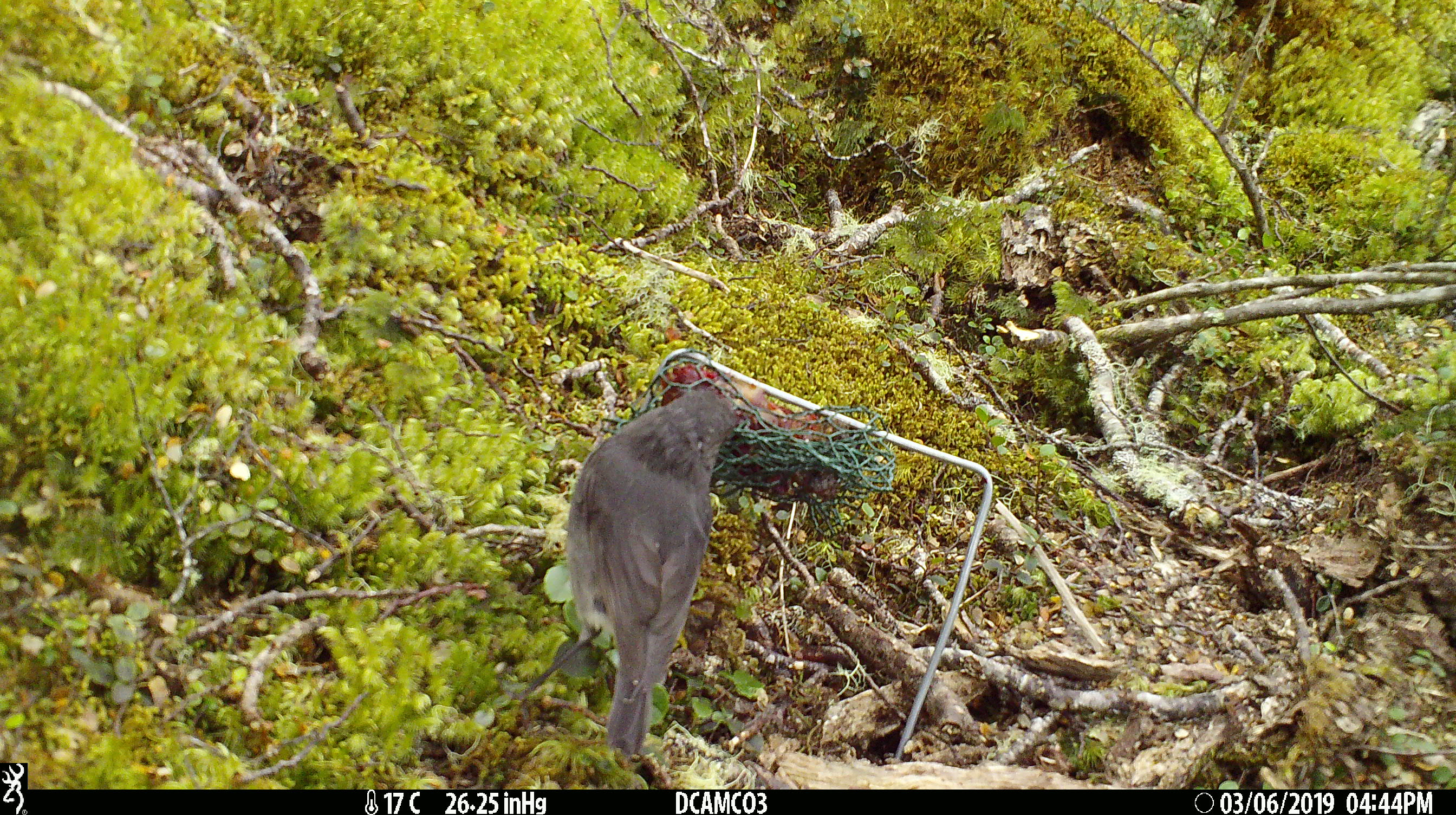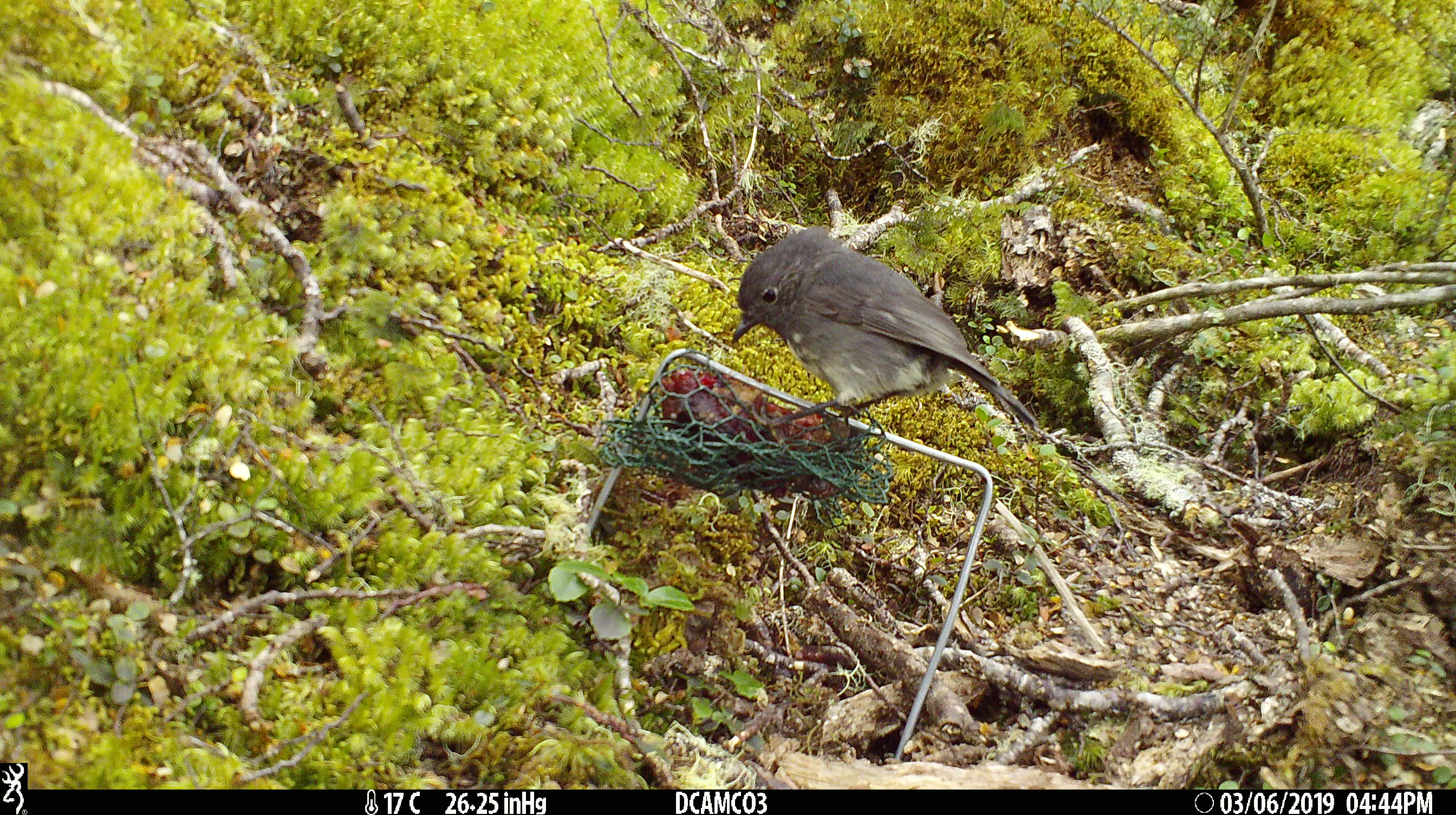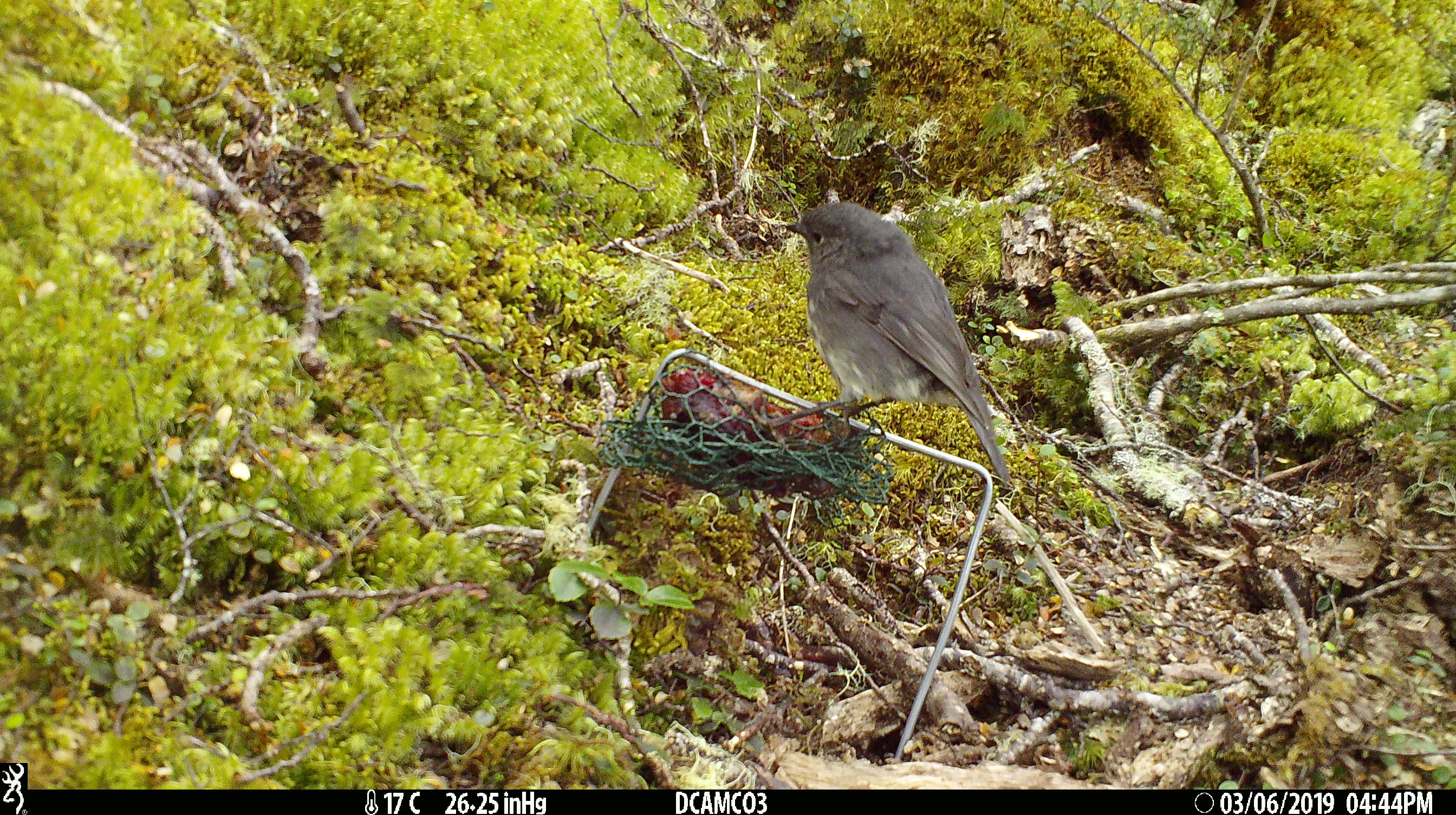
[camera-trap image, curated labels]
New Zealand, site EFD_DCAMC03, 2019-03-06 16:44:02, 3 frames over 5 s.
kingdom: Animalia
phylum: Chordata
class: Aves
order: Passeriformes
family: Petroicidae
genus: Petroica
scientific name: Petroica australis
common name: new zealand robin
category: robin